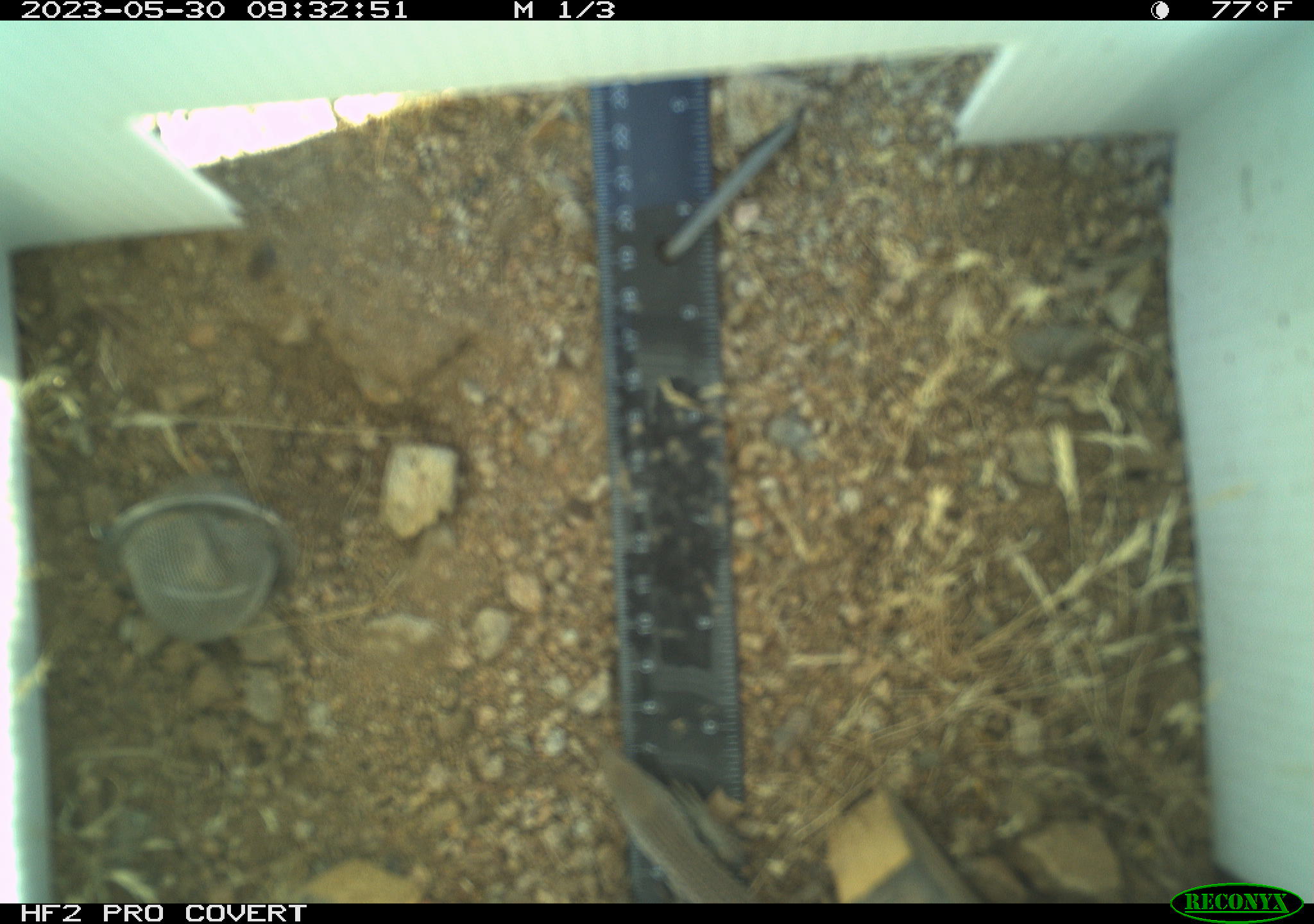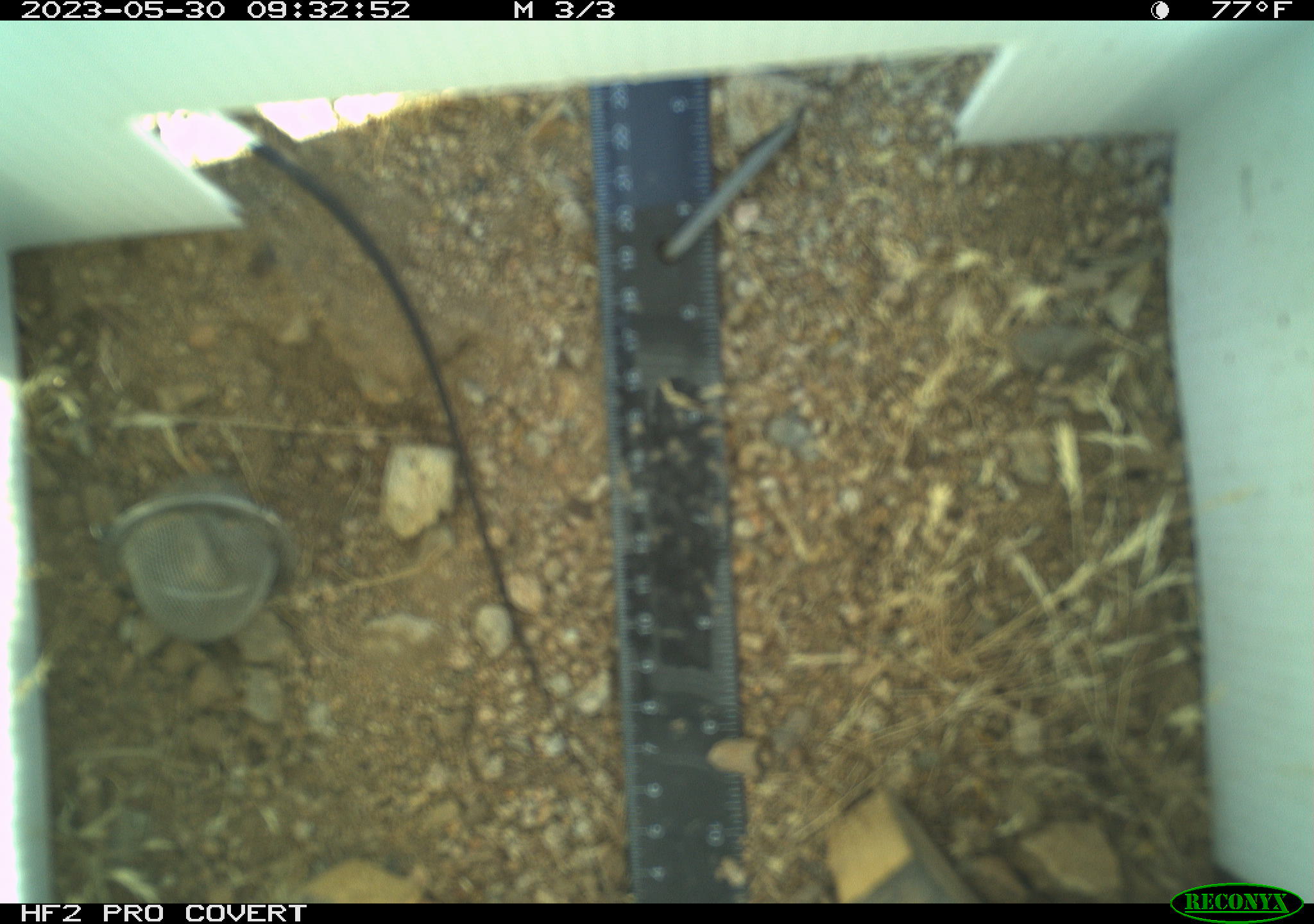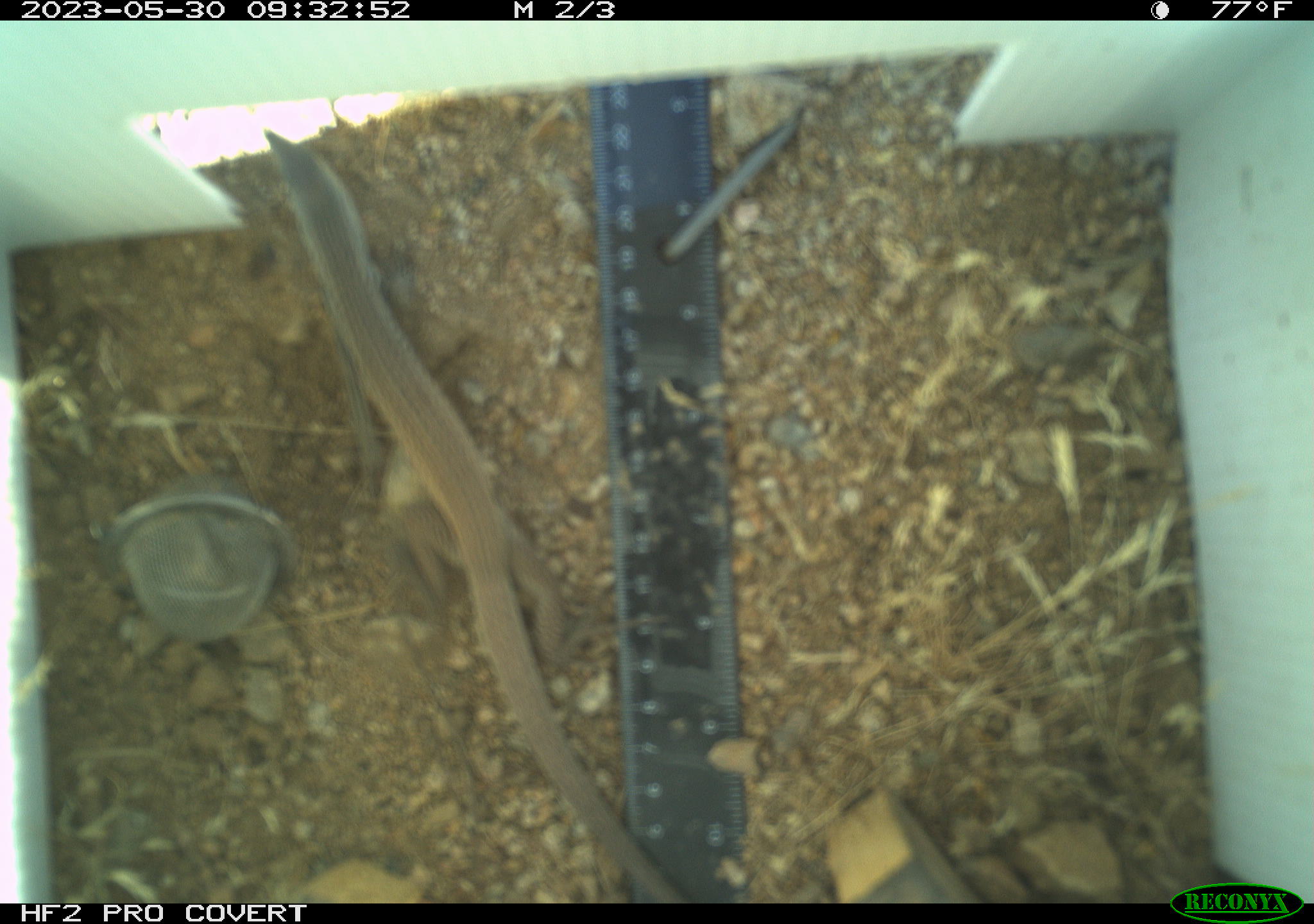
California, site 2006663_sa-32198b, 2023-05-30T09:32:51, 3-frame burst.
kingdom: Animalia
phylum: Chordata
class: Reptilia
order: Squamata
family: Teiidae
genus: Aspidoscelis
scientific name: Aspidoscelis tigris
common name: western whiptail